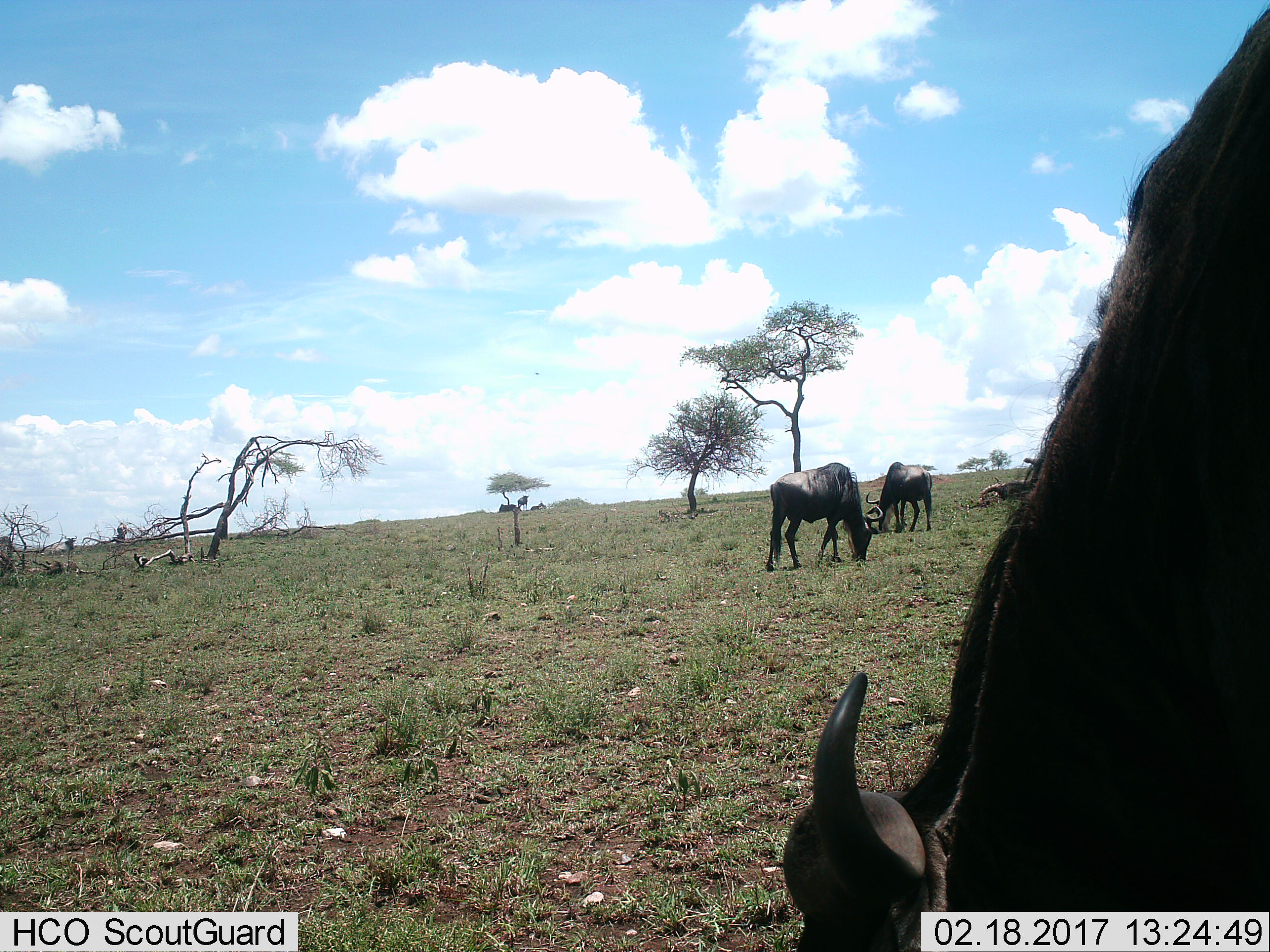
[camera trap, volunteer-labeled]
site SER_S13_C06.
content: unidentified animal